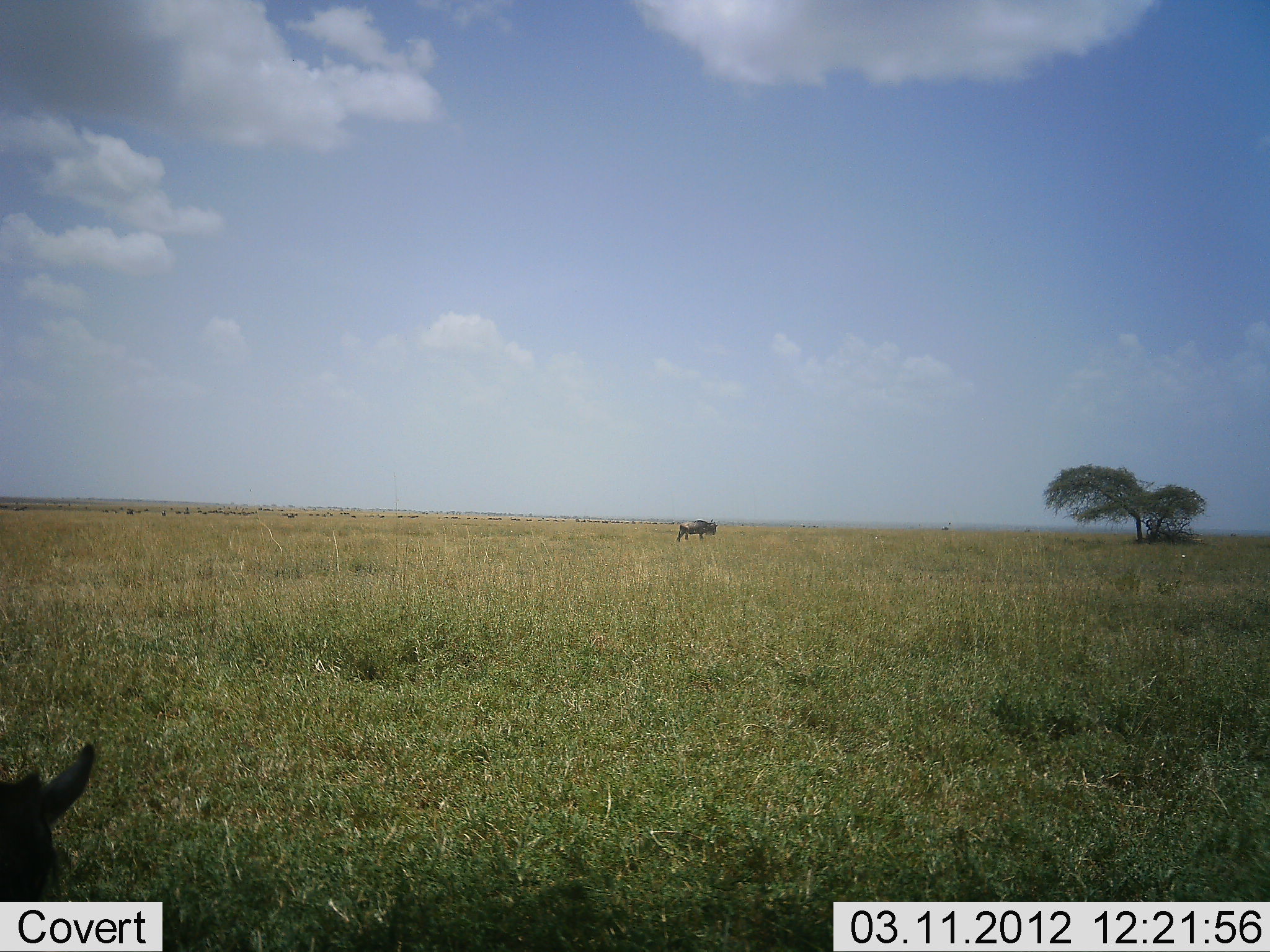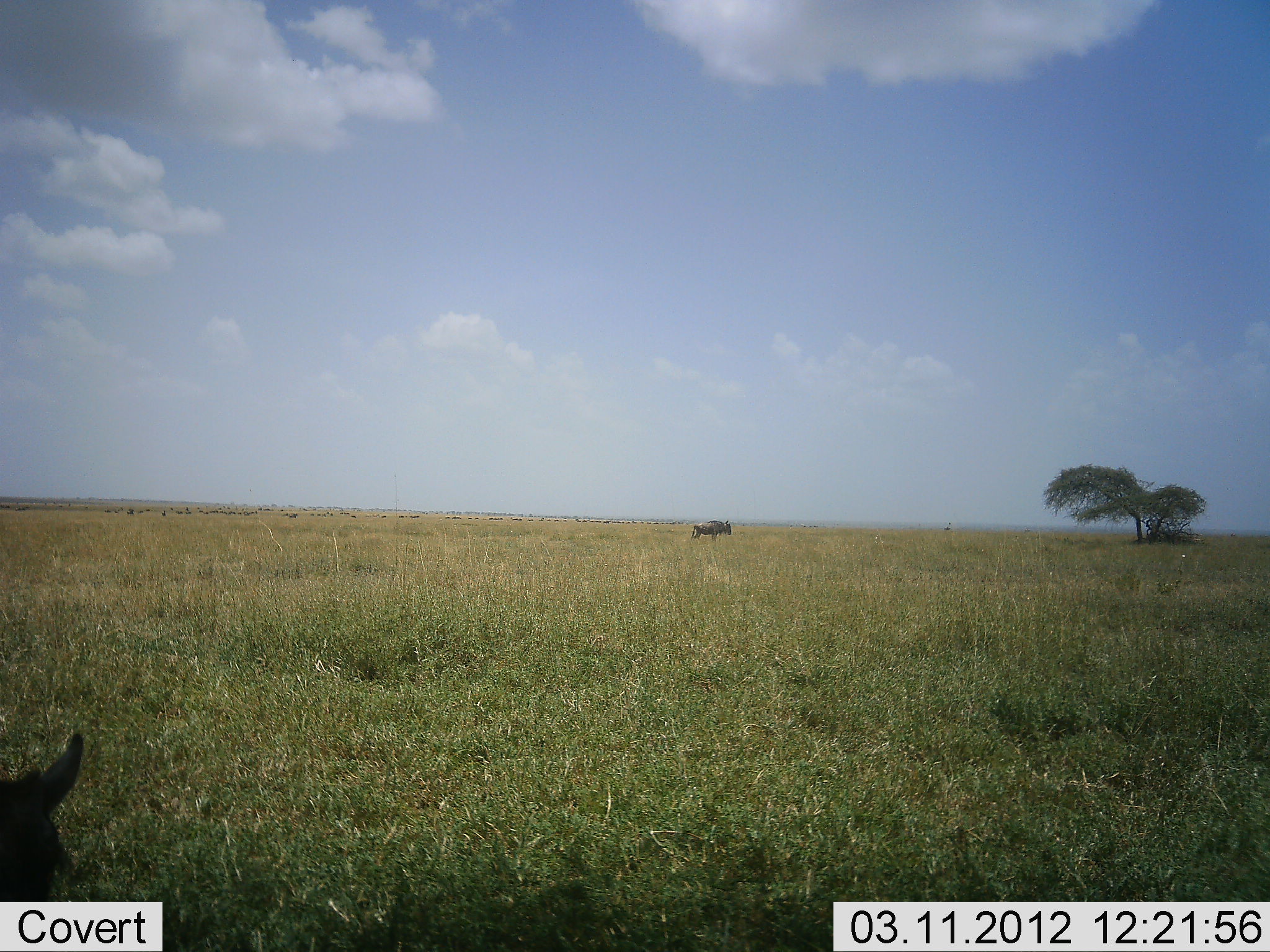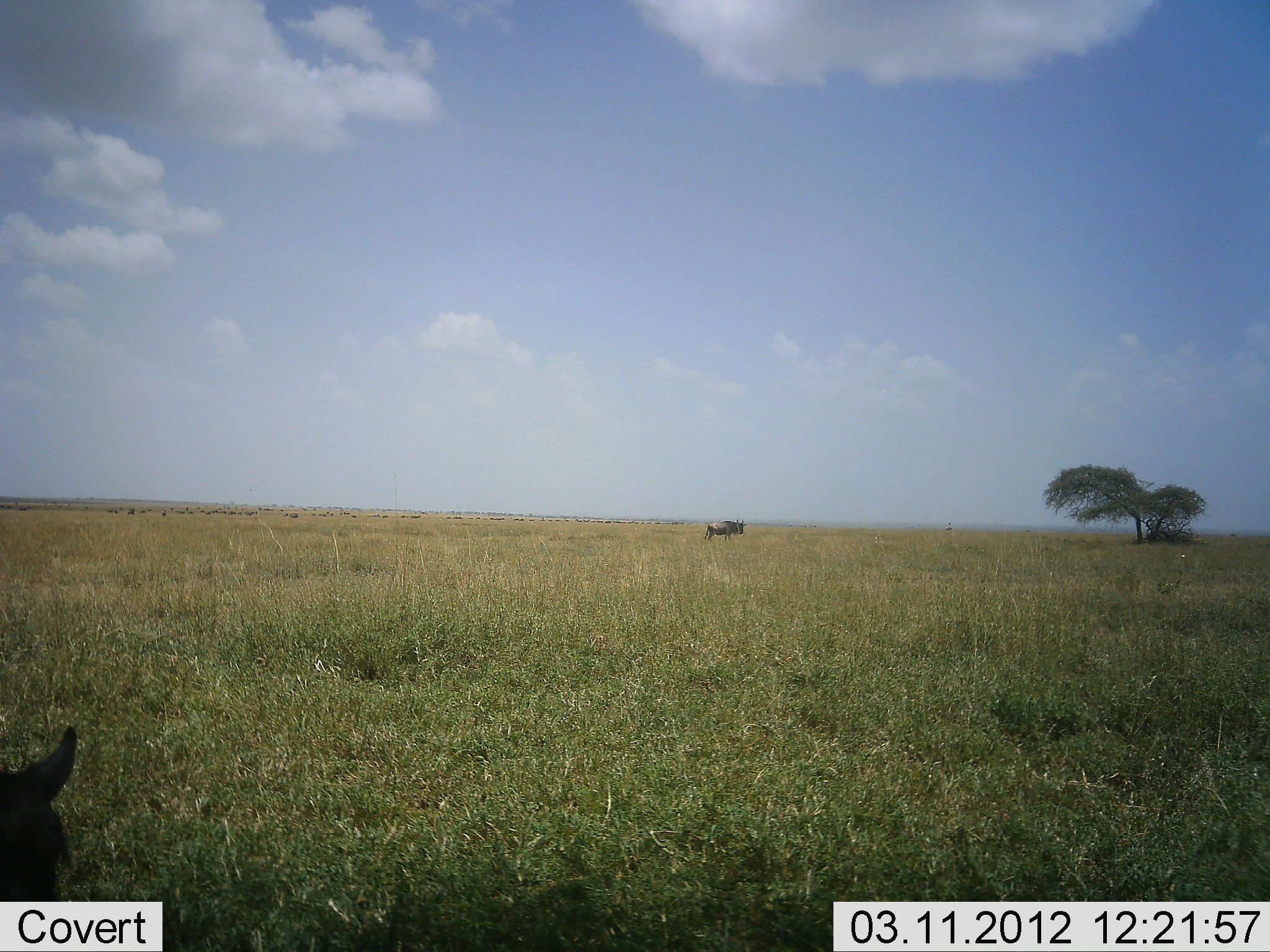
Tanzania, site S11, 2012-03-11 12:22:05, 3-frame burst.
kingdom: Animalia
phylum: Chordata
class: Mammalia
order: Artiodactyla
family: Bovidae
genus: Connochaetes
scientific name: Connochaetes taurinus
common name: blue wildebeest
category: wildebeest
Wildebeest (blue wildebeest) (Connochaetes taurinus), count 2. Behavior (volunteer vote fractions): standing 21%, resting 21%, moving 93%, interacting 0%. Young present (vote fraction): 0%. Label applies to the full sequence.